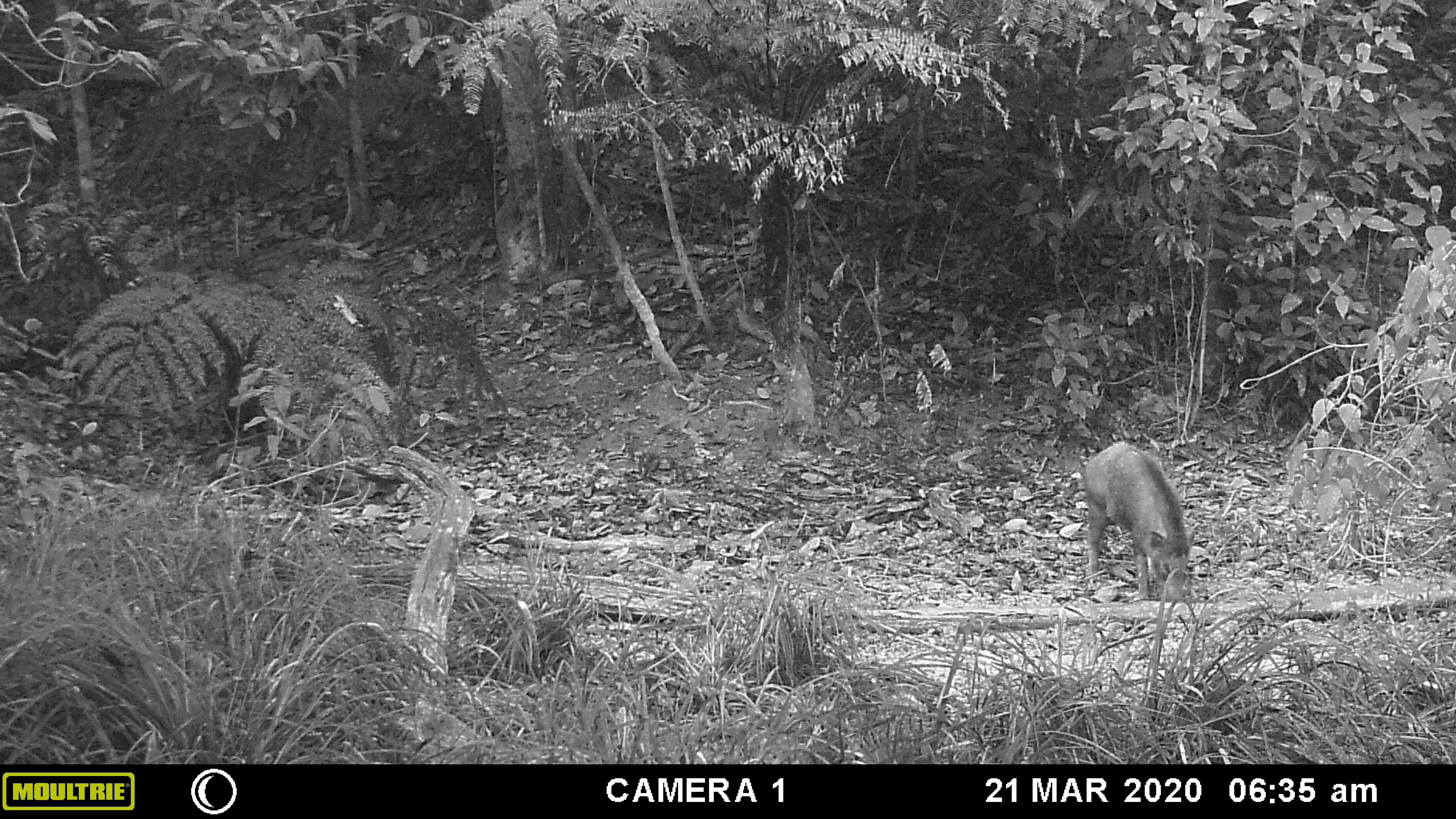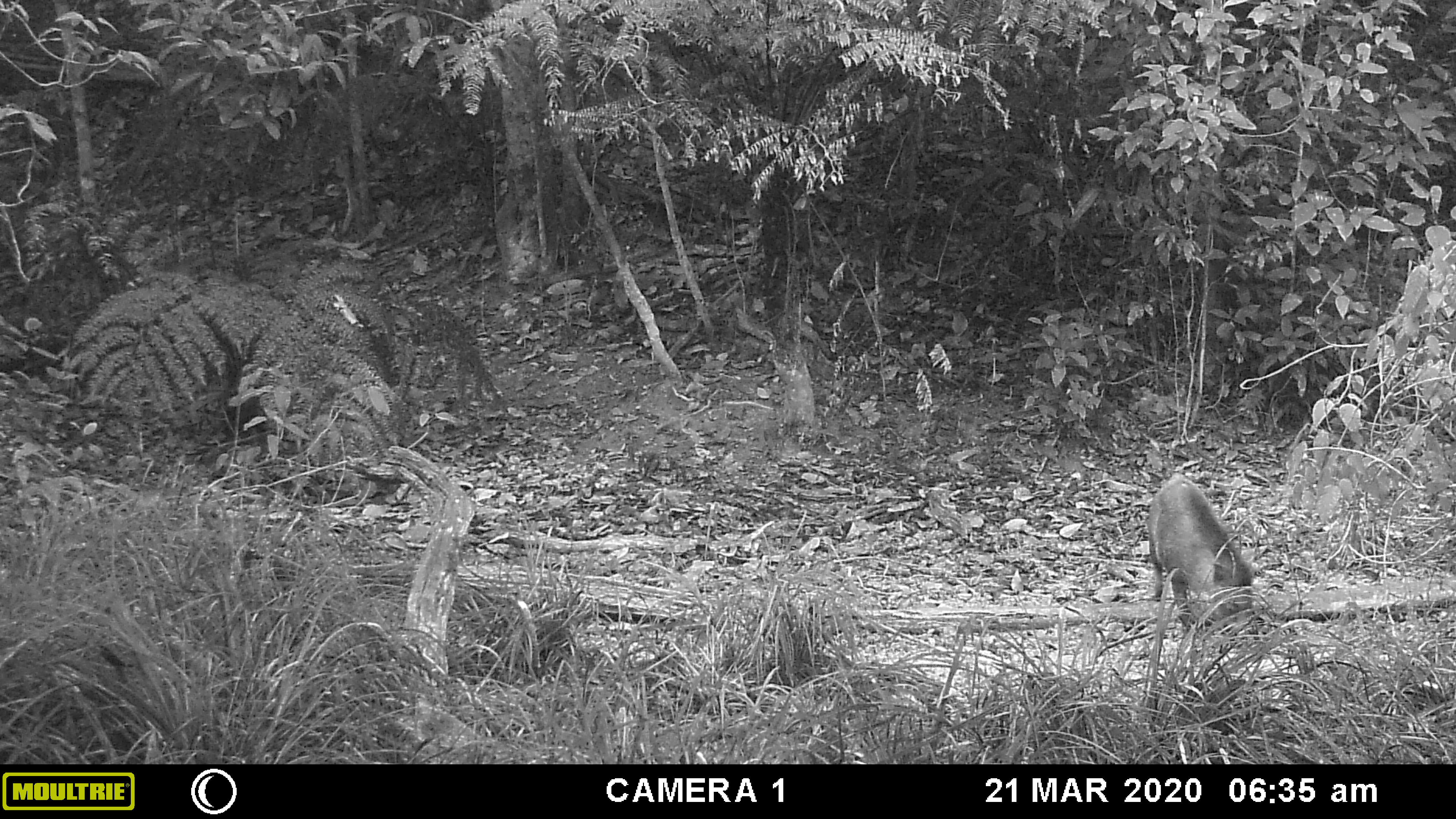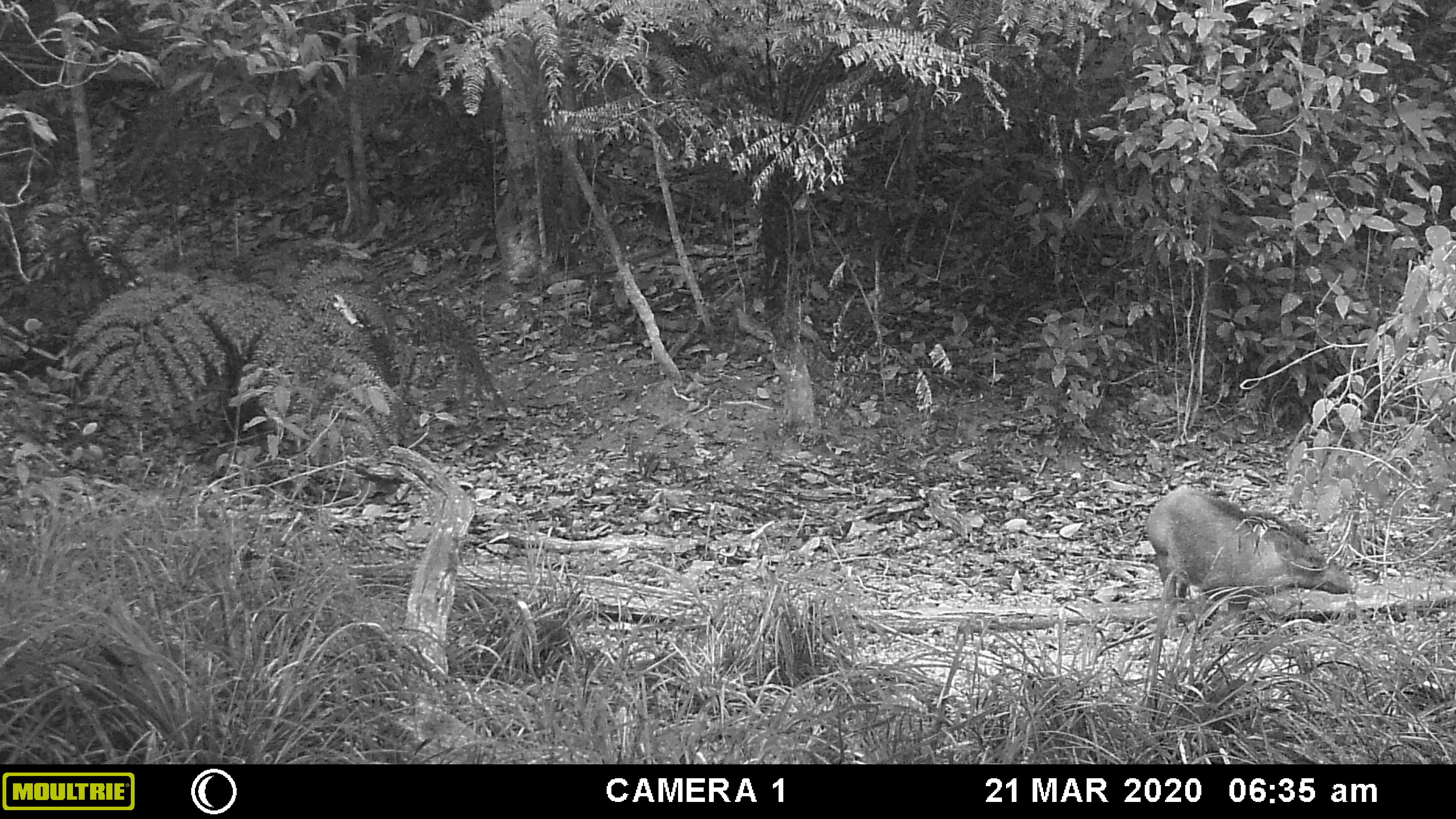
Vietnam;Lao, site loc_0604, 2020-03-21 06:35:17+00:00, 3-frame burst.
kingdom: Animalia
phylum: Chordata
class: Mammalia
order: Artiodactyla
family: Suidae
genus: Sus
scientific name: Sus scrofa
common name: eurasian wild pig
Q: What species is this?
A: Eurasian wild pig (Sus scrofa).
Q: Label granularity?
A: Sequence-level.